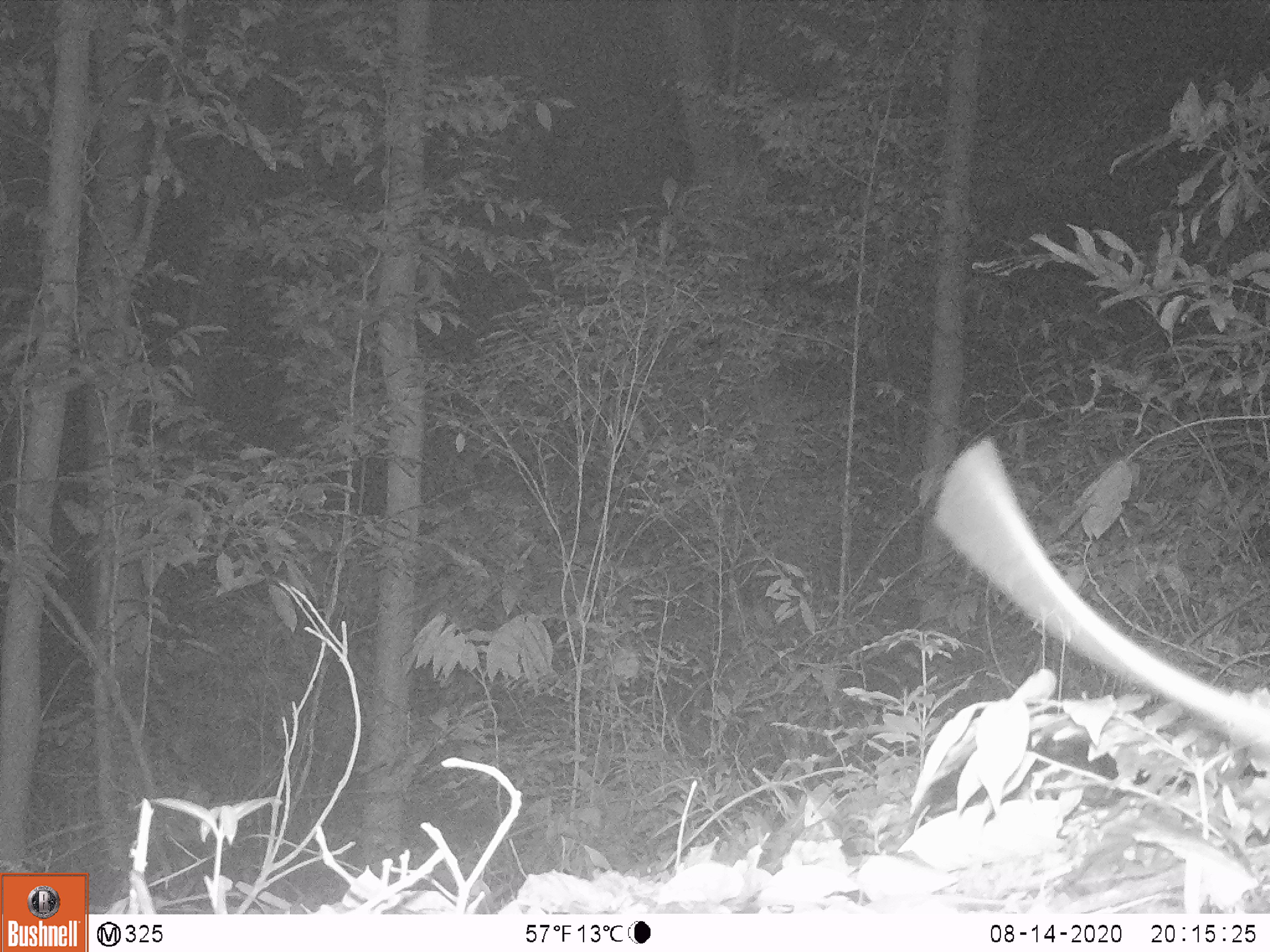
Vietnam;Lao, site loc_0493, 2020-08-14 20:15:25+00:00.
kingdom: Animalia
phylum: Chordata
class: Mammalia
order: Rodentia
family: Muridae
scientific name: Muridae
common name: old-world mice and rats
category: unidentified murid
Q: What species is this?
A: Unidentified murid (old-world mice and rats) (Muridae).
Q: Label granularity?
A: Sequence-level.